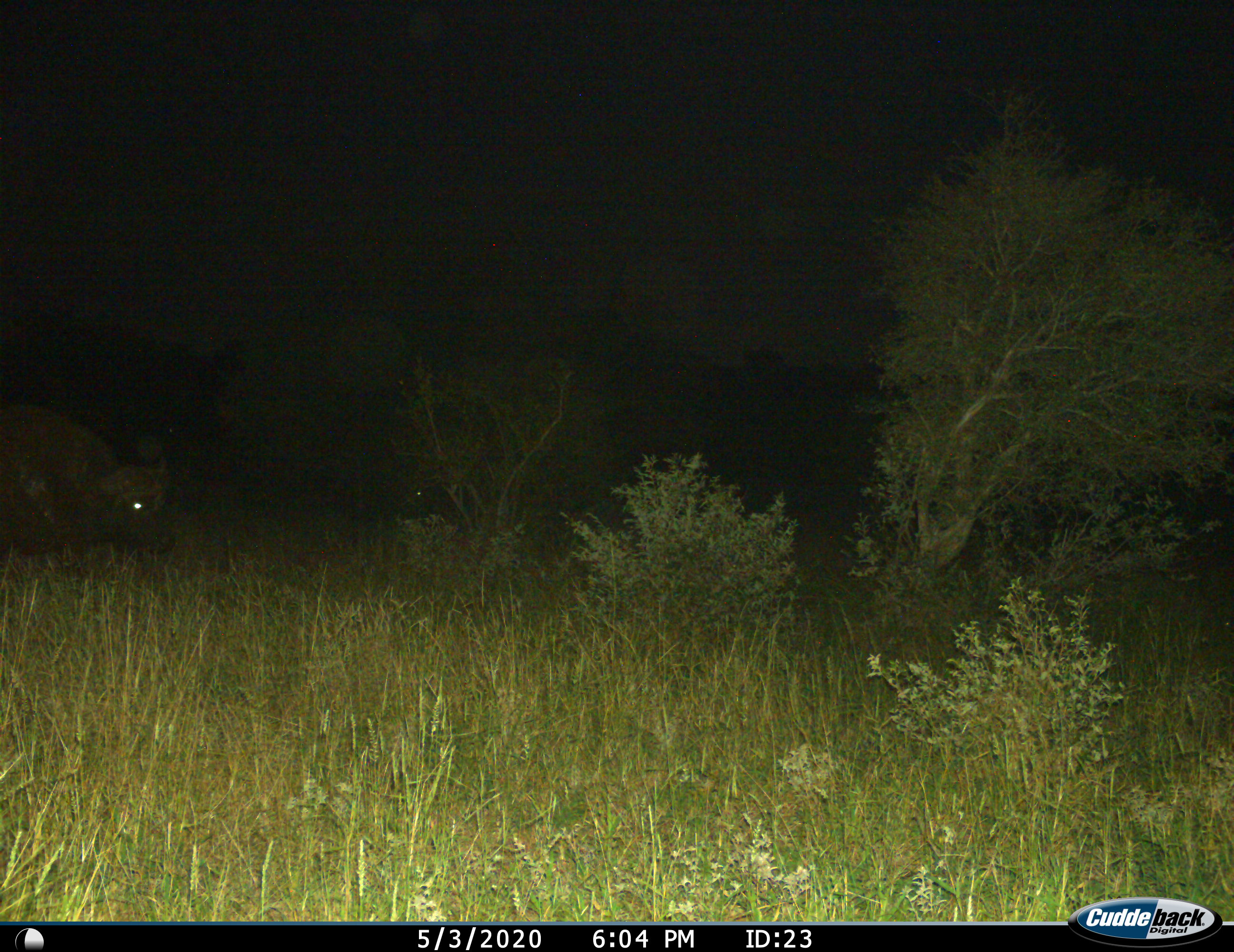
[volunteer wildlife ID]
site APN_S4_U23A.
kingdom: Animalia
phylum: Chordata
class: Mammalia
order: Artiodactyla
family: Bovidae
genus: Syncerus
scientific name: Syncerus caffer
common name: african buffalo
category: buffalo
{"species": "buffalo (african buffalo) (Syncerus caffer)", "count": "1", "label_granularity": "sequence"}